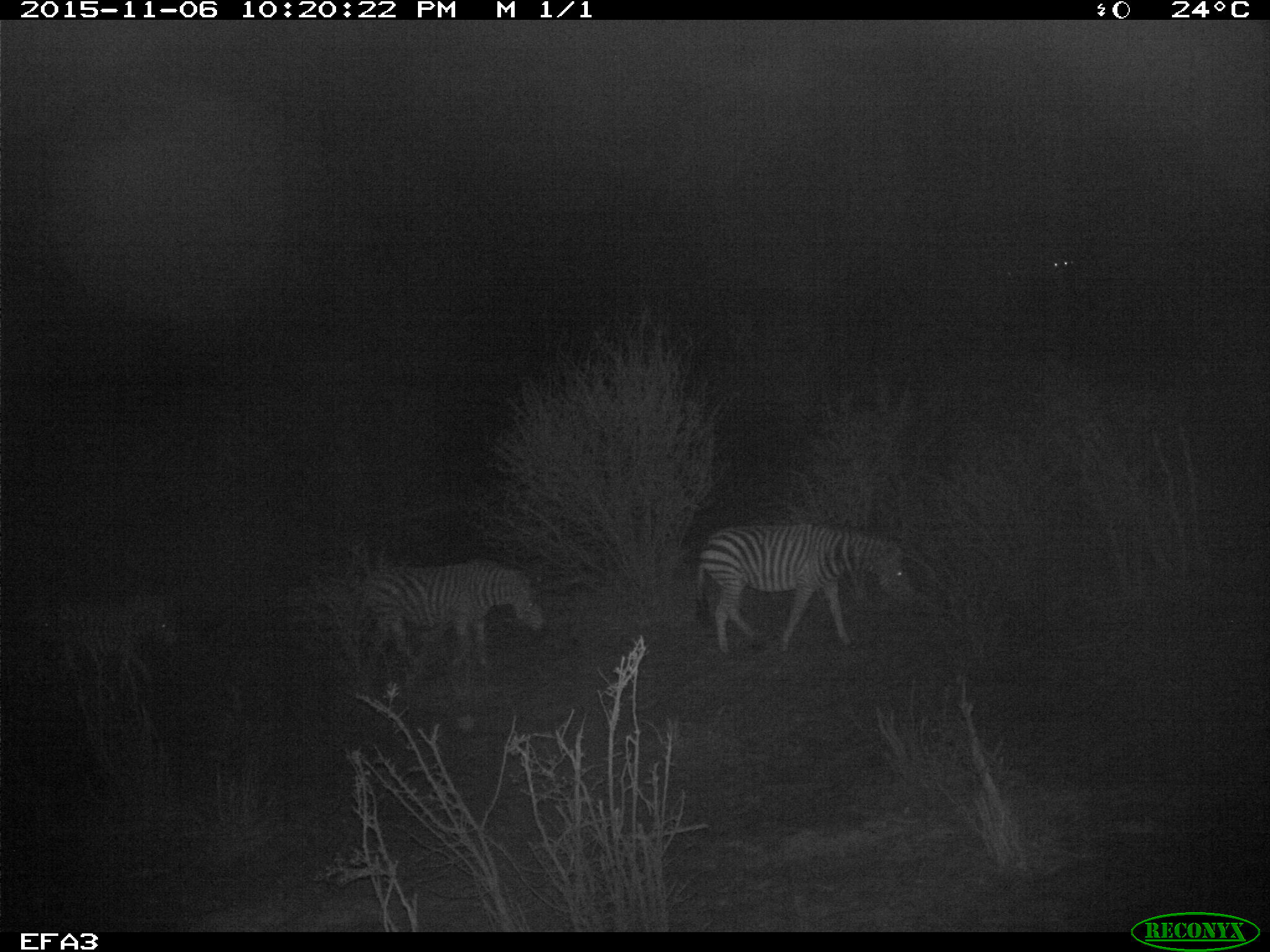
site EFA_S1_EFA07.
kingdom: Animalia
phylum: Chordata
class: Mammalia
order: Perissodactyla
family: Equidae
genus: Equus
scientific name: Equus quagga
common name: plains zebra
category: zebraplains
Zebraplains (plains zebra) (Equus quagga), count 3. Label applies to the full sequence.